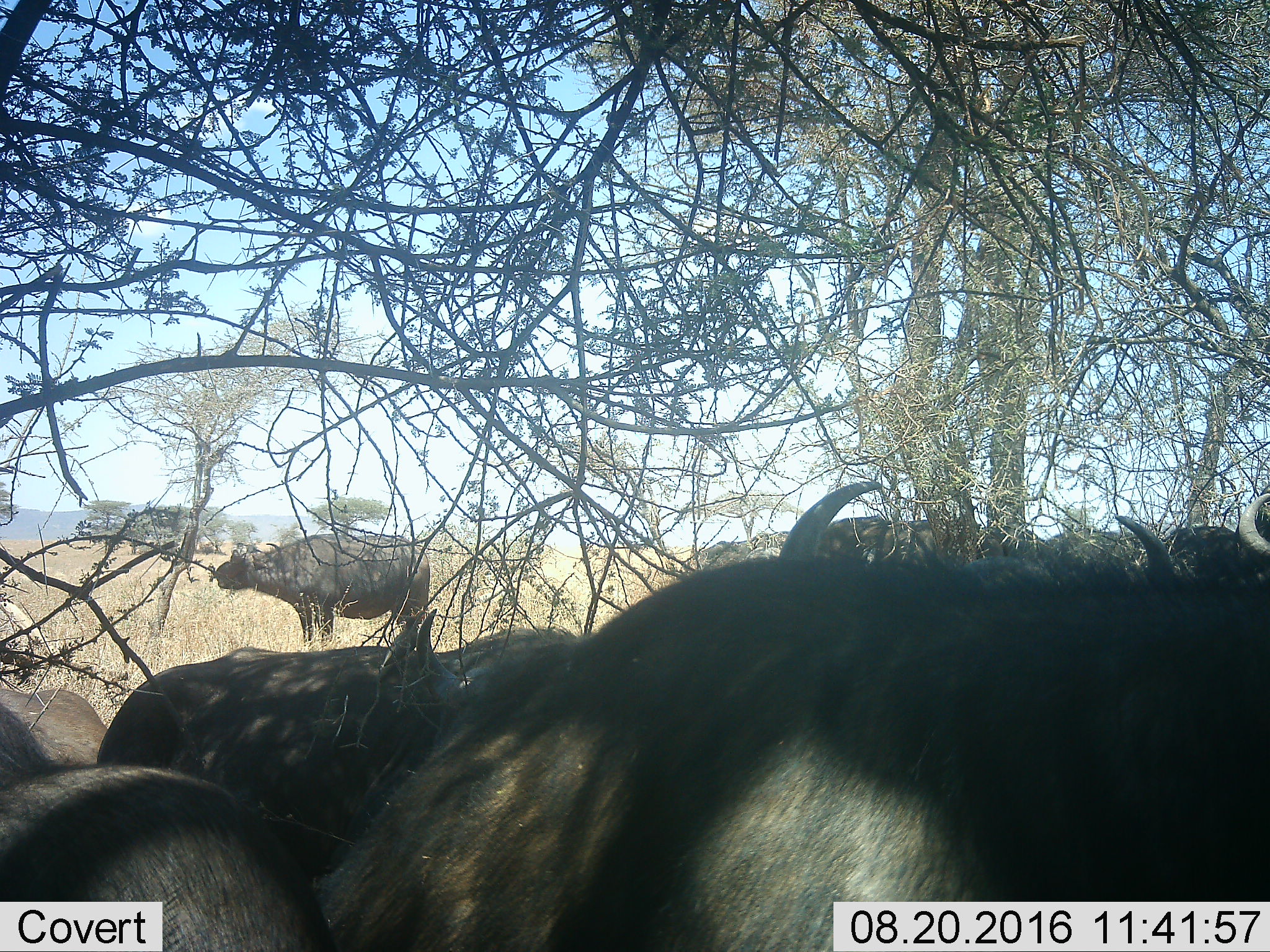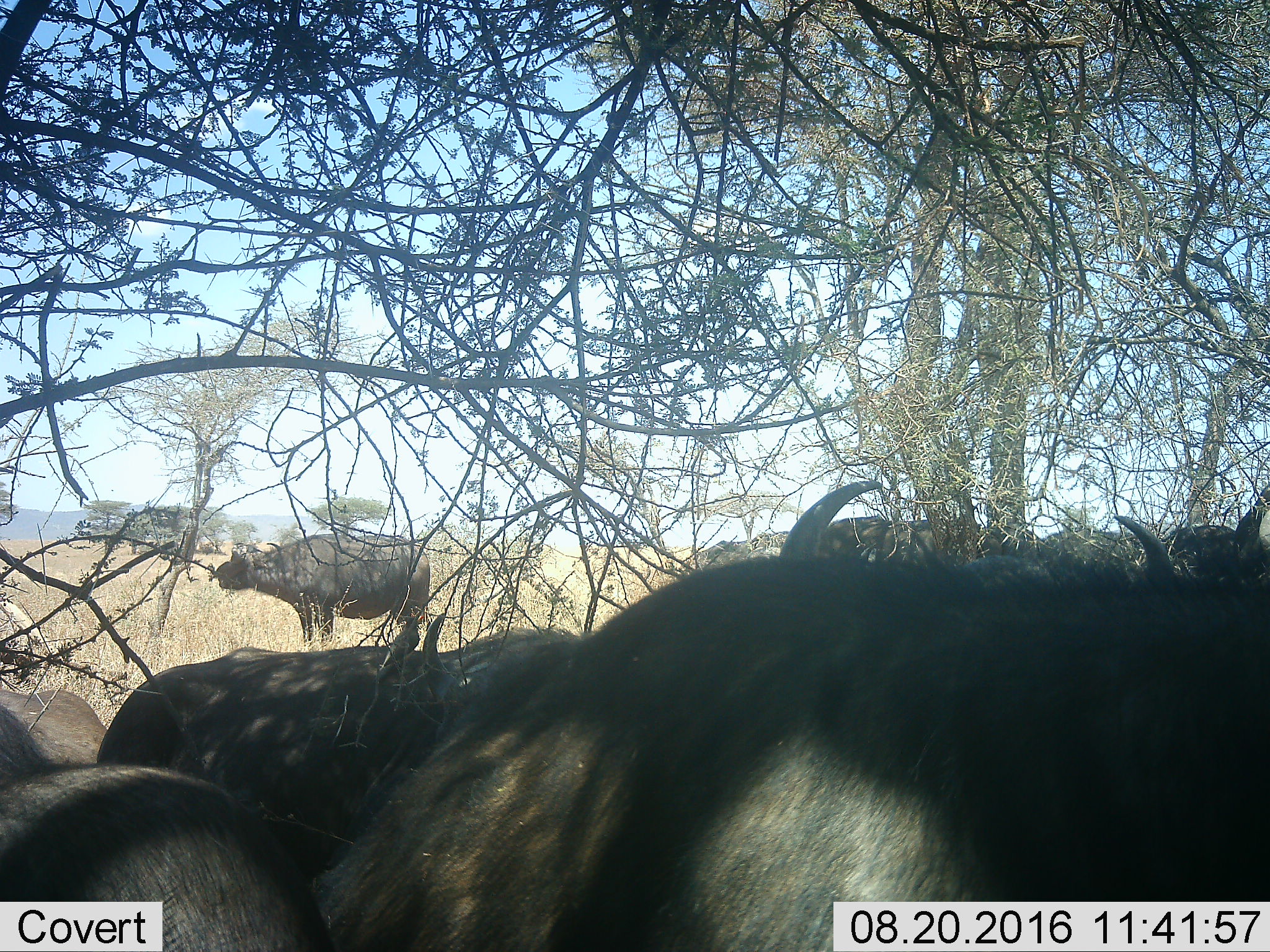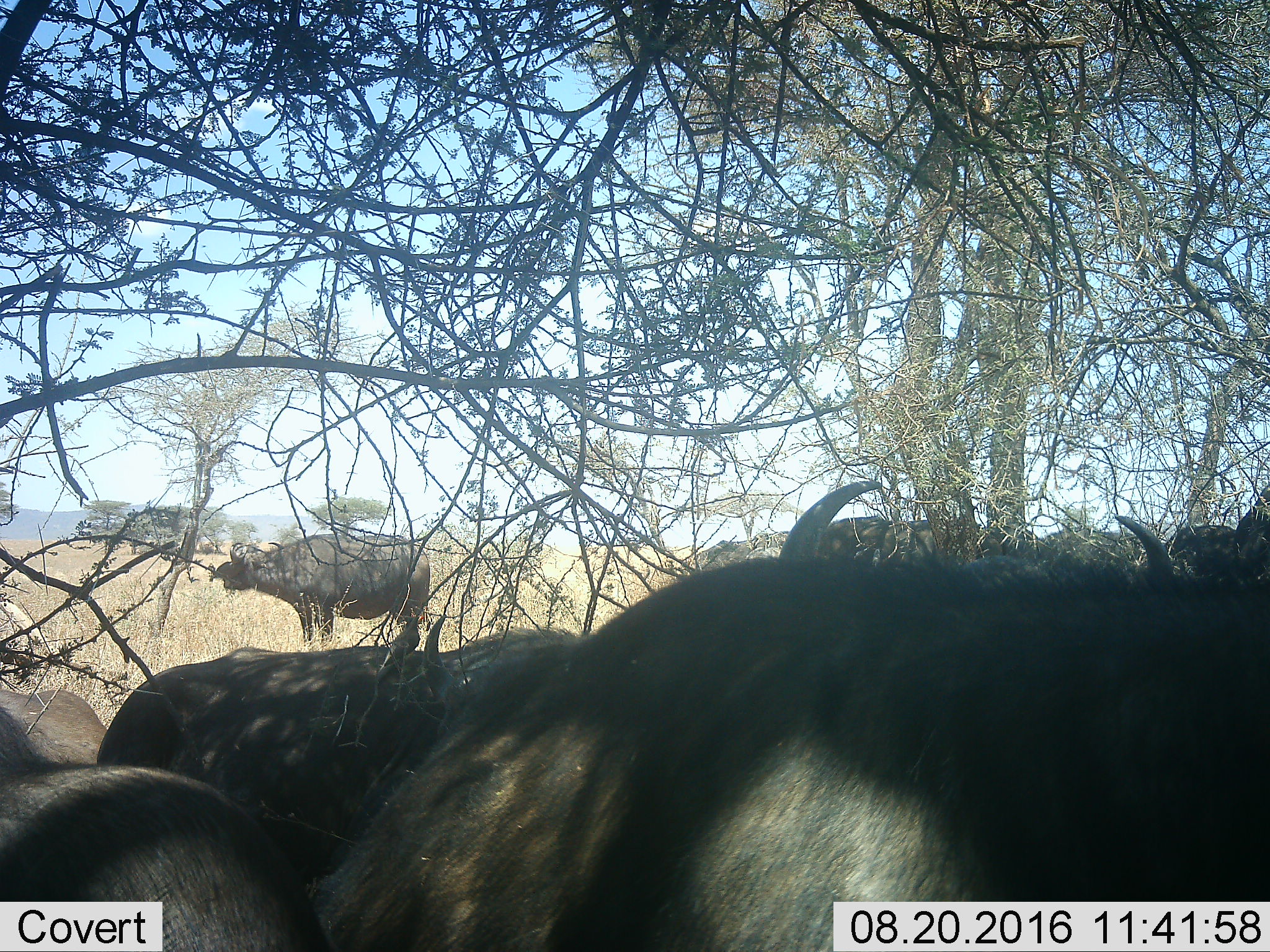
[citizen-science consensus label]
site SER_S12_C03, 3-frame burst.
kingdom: Animalia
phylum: Chordata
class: Mammalia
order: Artiodactyla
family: Bovidae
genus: Syncerus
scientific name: Syncerus caffer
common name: african buffalo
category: buffalo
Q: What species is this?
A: Buffalo (african buffalo) (Syncerus caffer).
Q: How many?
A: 9.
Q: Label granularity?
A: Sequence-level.